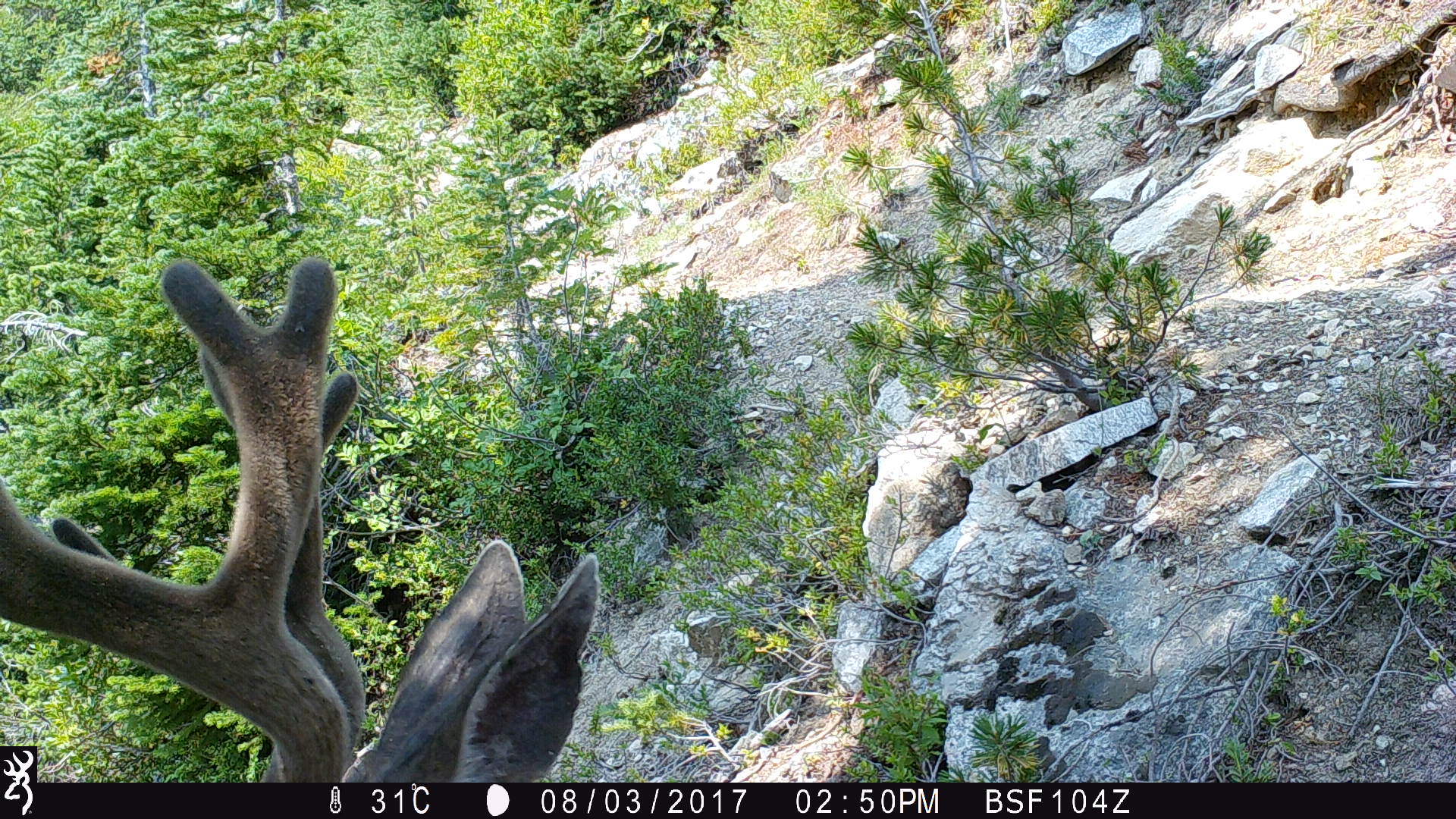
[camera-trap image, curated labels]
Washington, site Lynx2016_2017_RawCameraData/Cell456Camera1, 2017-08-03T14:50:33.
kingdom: Animalia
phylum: Chordata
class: Mammalia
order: Artiodactyla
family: Cervidae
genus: Odocoileus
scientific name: Odocoileus hemionus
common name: mule deer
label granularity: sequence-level